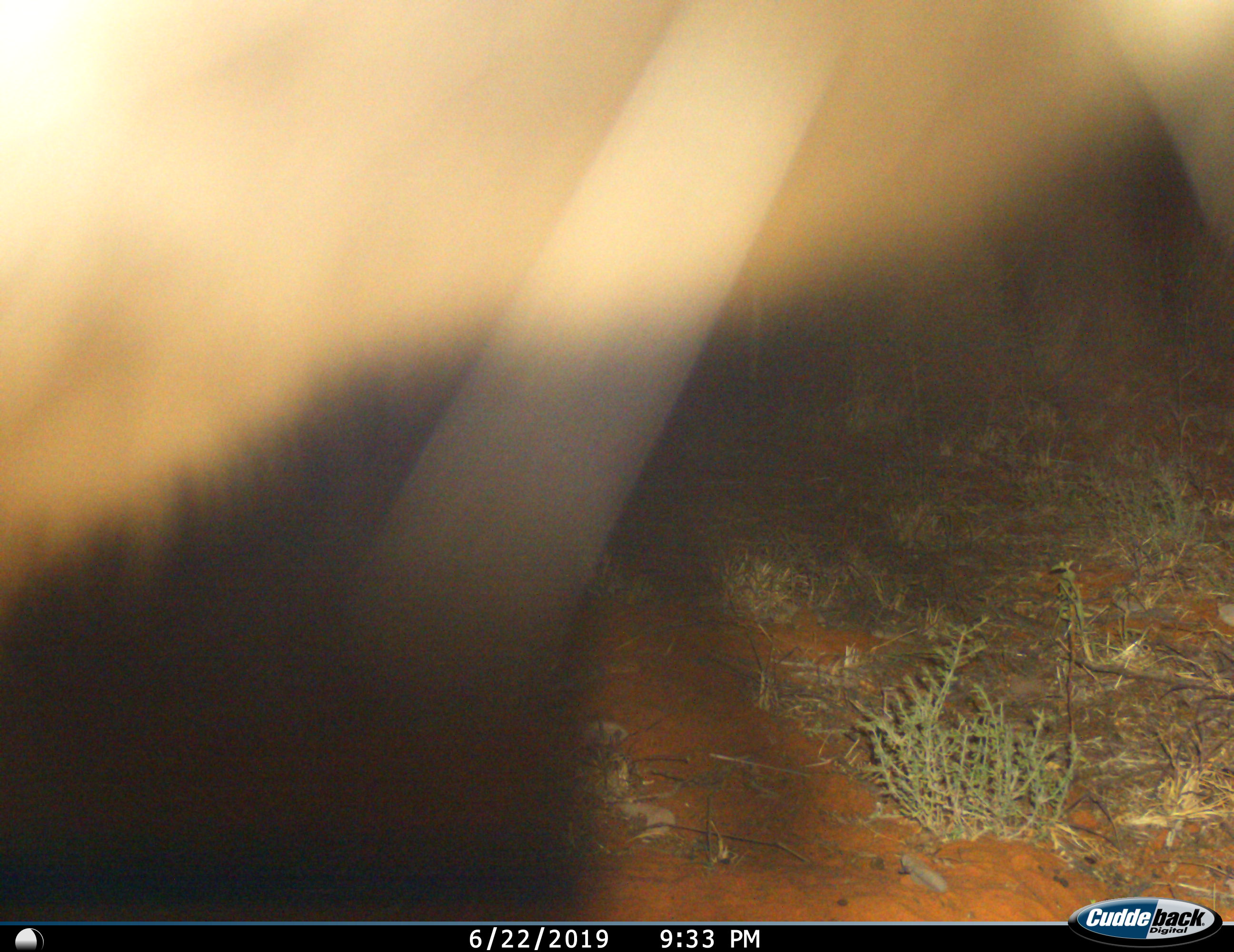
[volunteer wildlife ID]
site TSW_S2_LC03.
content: unidentified animal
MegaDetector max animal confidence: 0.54